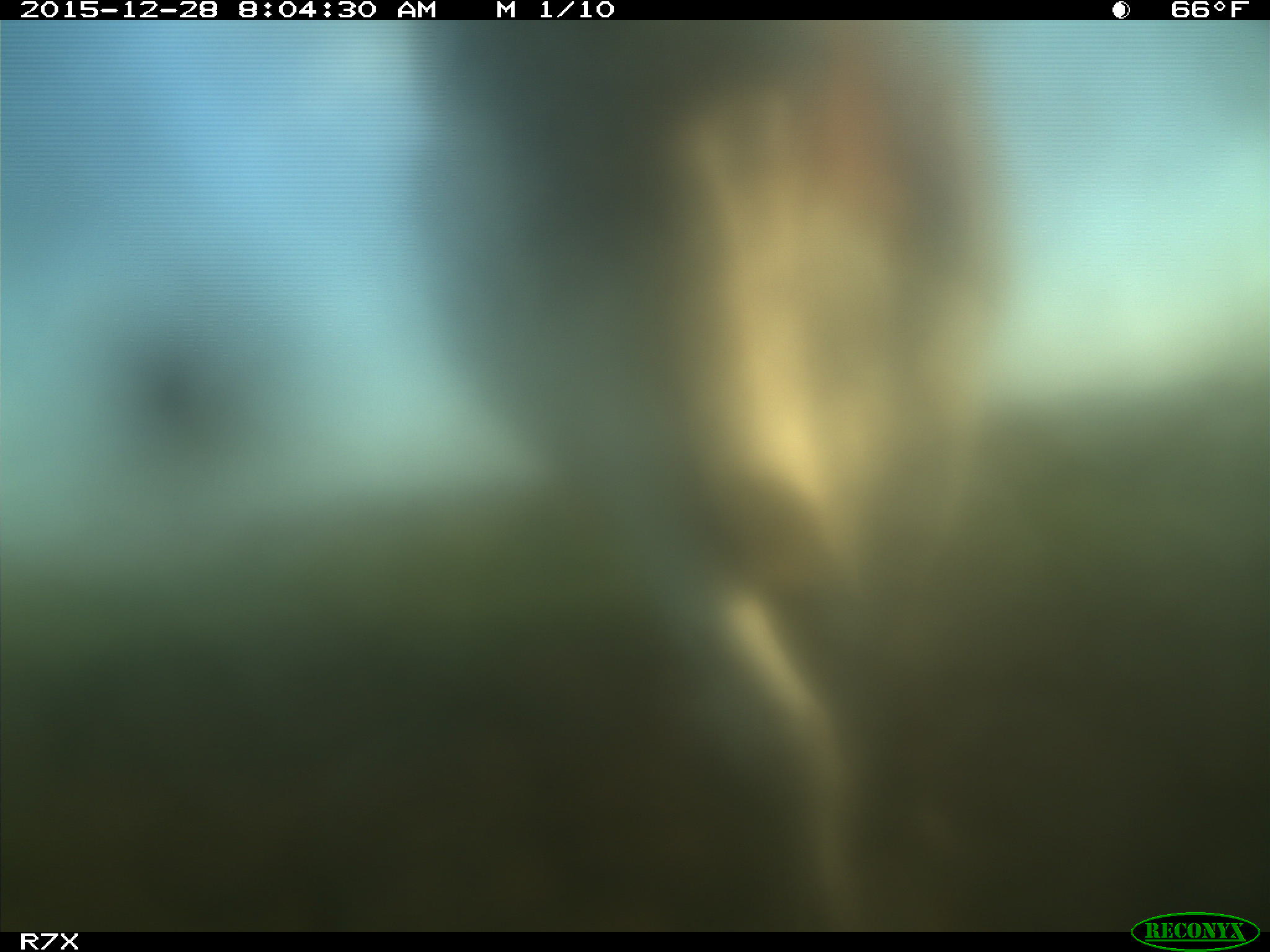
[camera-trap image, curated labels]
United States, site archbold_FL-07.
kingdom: Animalia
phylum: Chordata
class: Mammalia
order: Artiodactyla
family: Bovidae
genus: Bos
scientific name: Bos taurus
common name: domestic cow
Bos taurus (domestic cow).